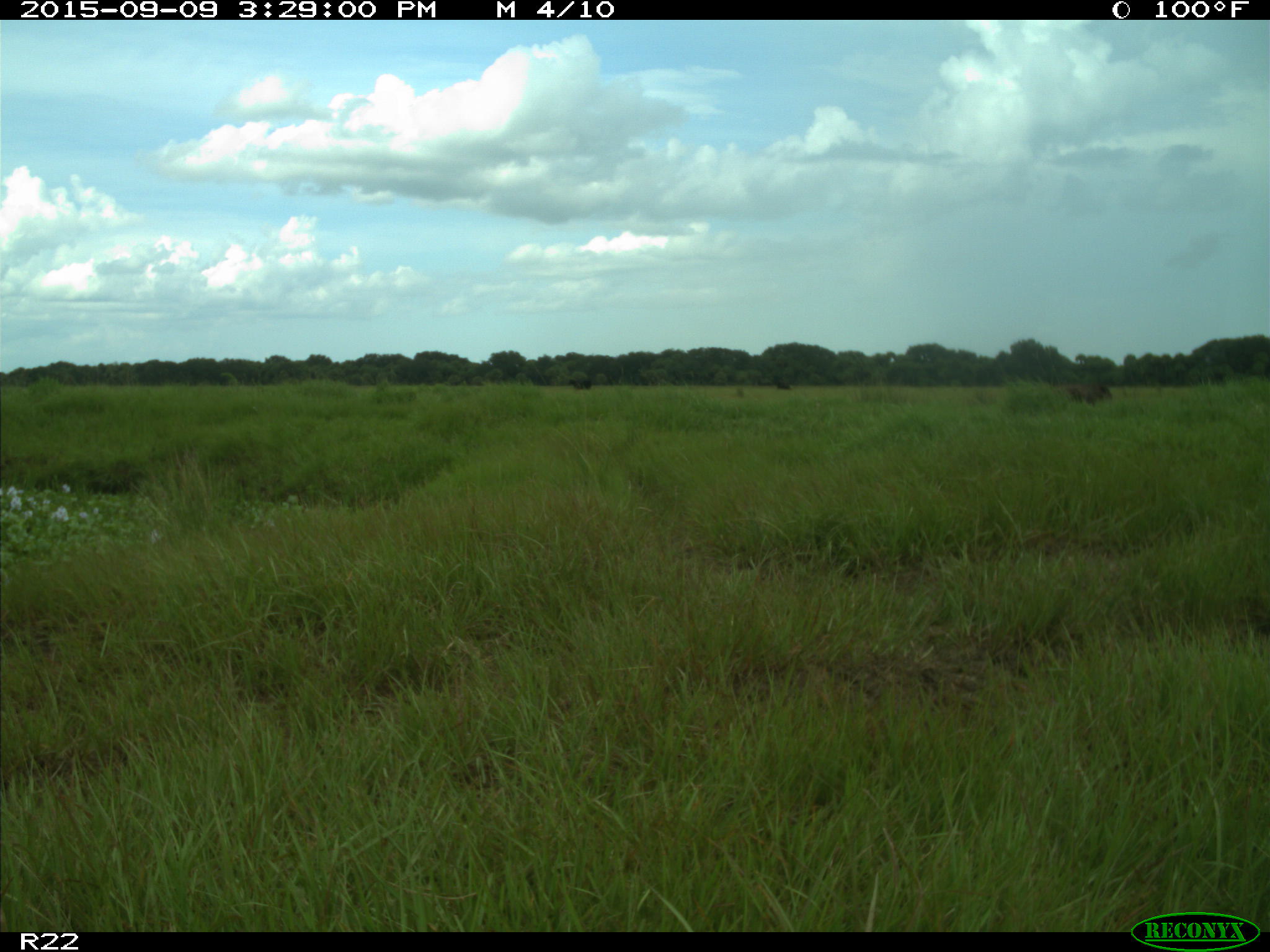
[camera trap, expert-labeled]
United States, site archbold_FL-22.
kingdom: Animalia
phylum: Chordata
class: Mammalia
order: Artiodactyla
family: Bovidae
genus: Bos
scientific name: Bos taurus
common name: domestic cow